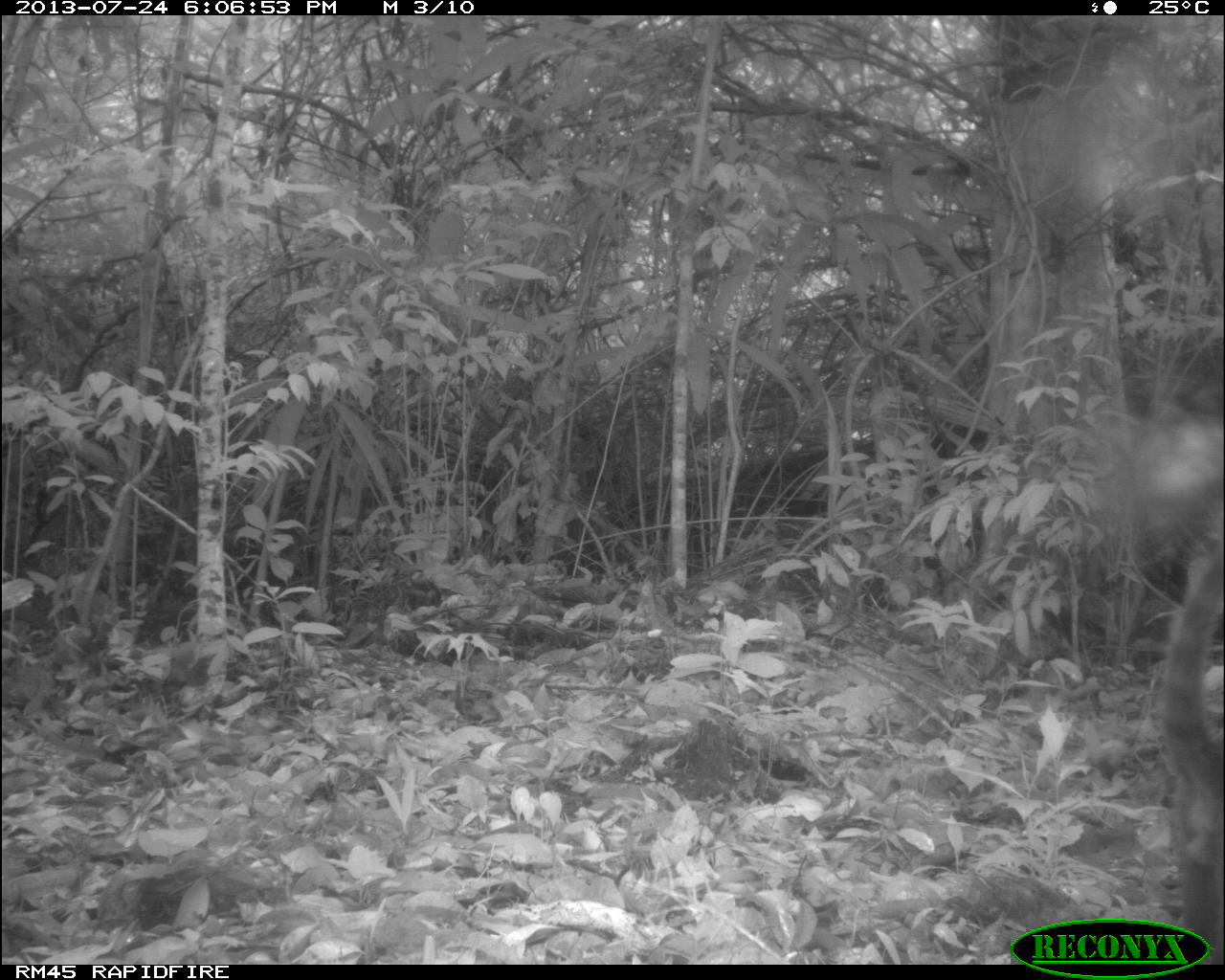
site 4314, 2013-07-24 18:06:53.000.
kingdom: Animalia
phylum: Chordata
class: Mammalia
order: Carnivora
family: Procyonidae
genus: Nasua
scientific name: Nasua narica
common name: white-nosed coati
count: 1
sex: male